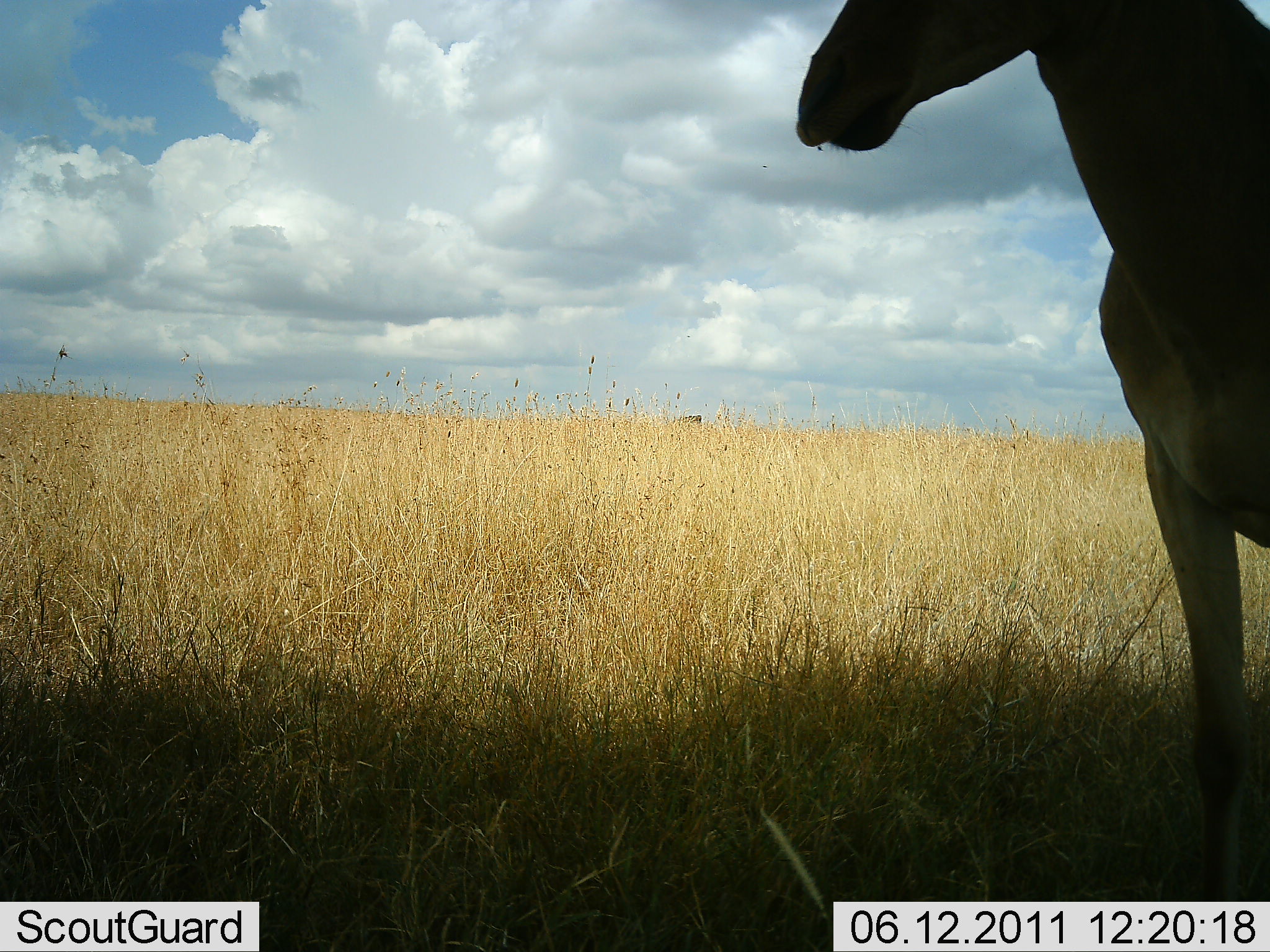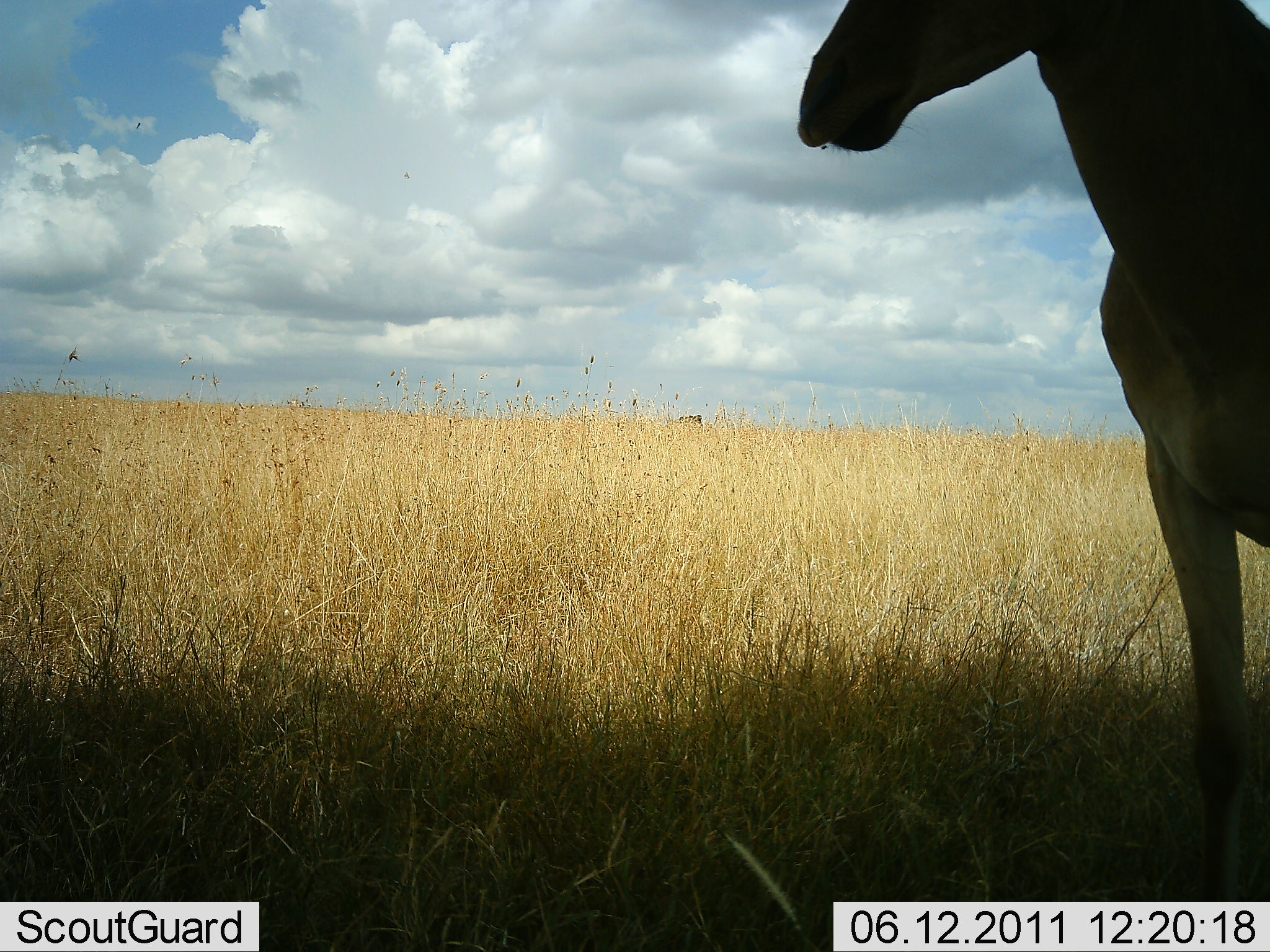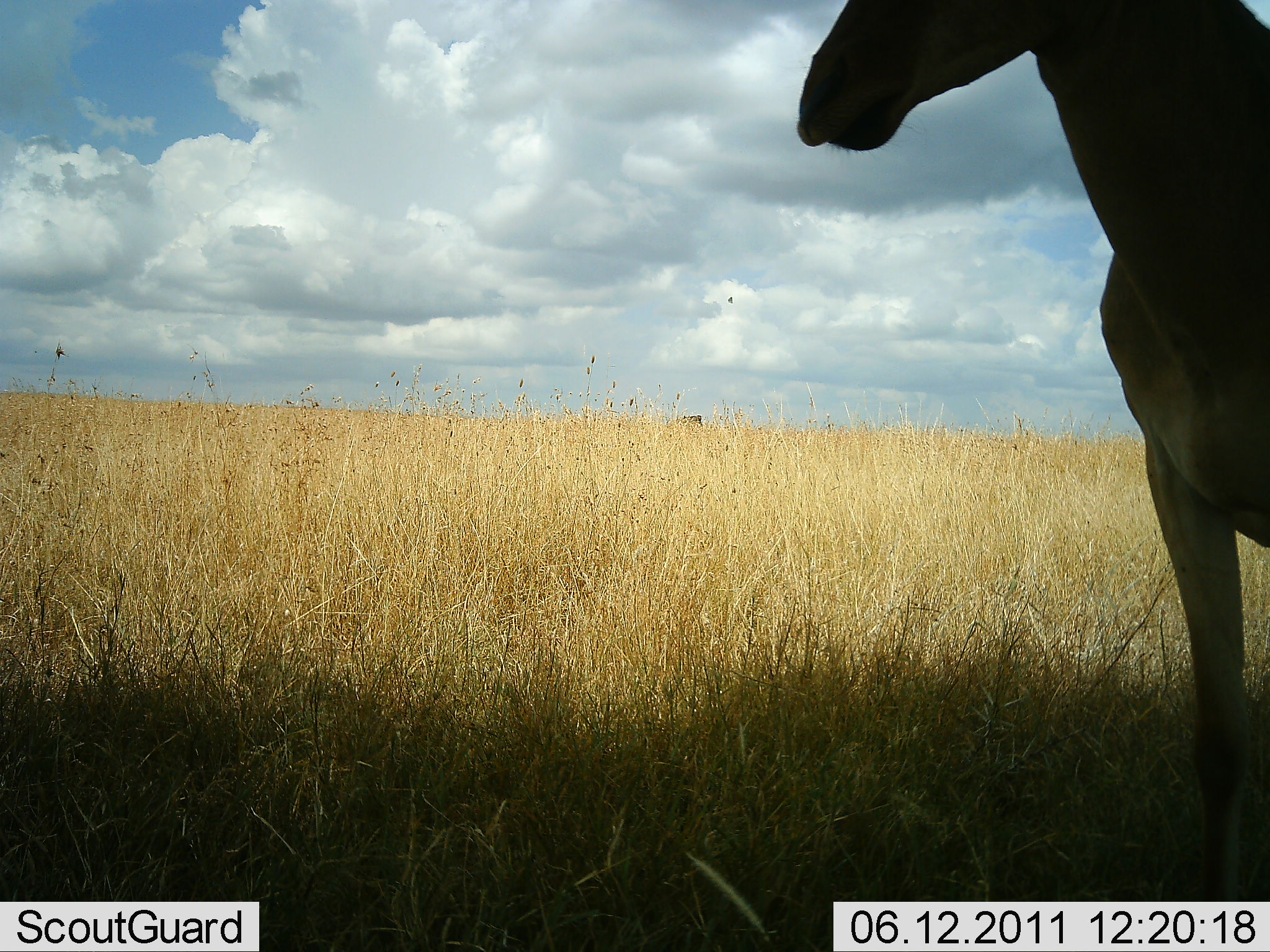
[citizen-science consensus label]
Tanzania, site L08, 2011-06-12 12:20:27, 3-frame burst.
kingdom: Animalia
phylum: Chordata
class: Mammalia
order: Artiodactyla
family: Bovidae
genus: Alcelaphus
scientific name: Alcelaphus buselaphus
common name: hartebeest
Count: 1.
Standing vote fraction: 92%.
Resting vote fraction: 0%.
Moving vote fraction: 8%.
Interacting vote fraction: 0%.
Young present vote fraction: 0%.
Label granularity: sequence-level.